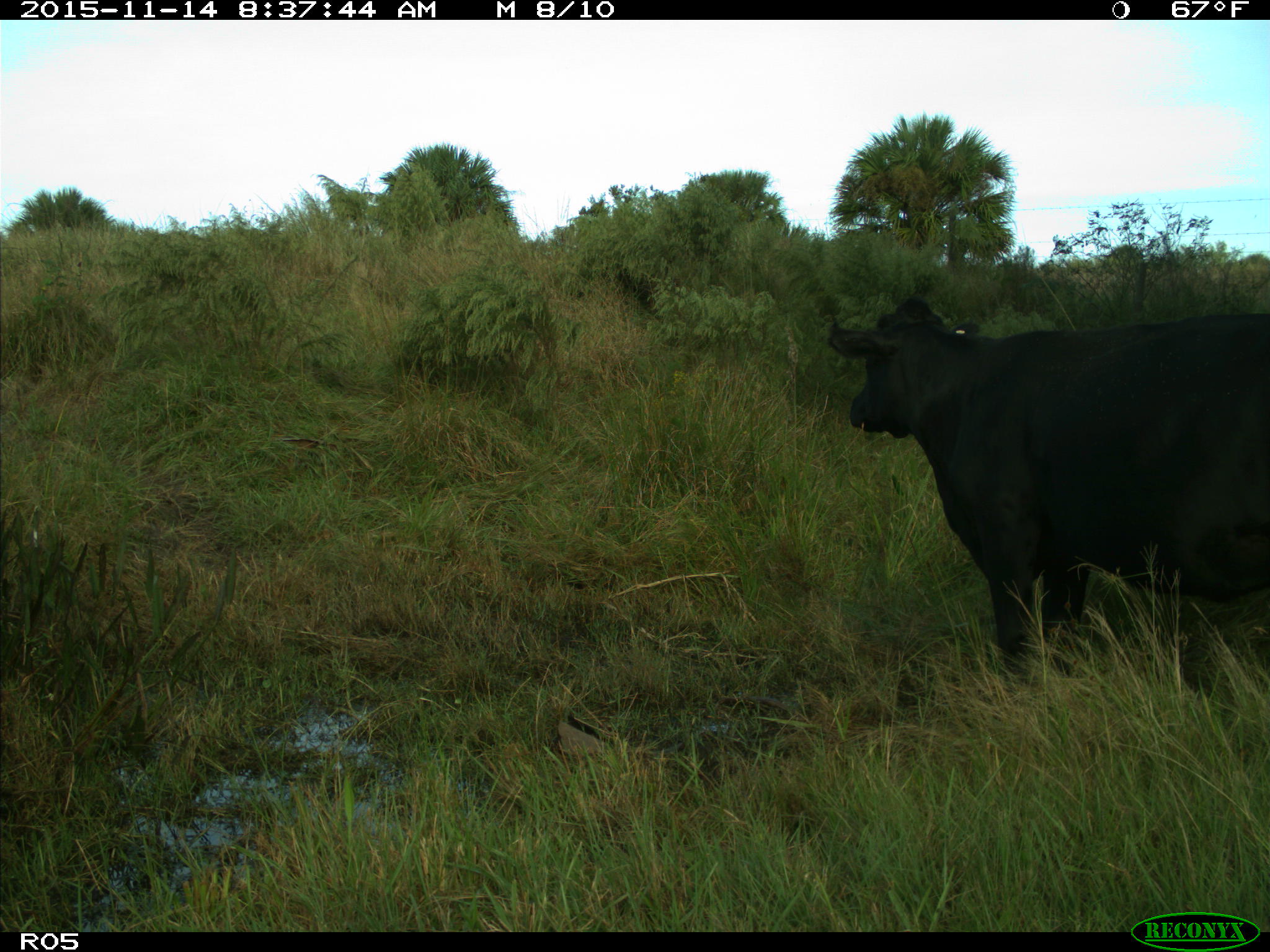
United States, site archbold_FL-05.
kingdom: Animalia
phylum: Chordata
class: Mammalia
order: Artiodactyla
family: Bovidae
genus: Bos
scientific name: Bos taurus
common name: domestic cow